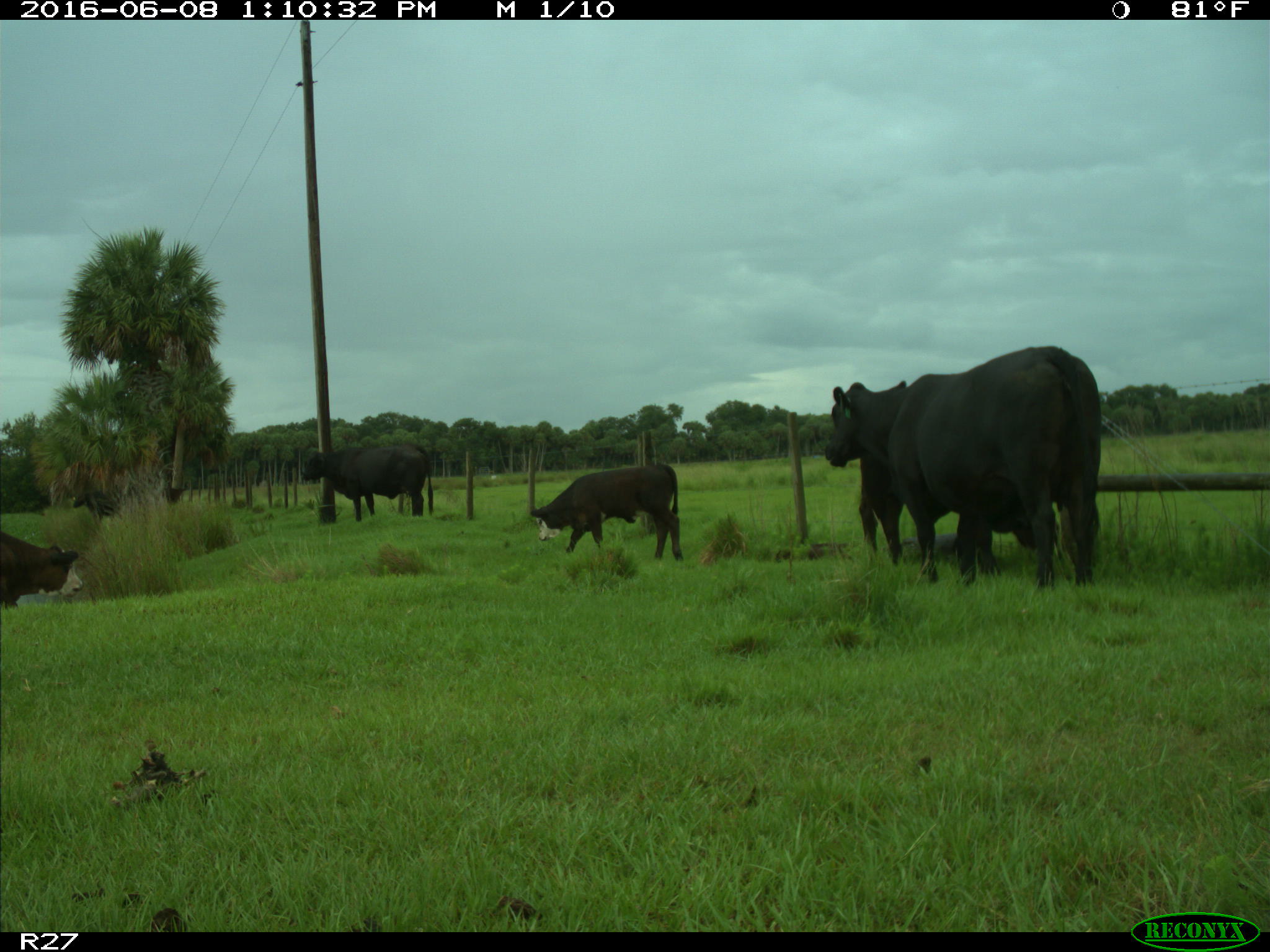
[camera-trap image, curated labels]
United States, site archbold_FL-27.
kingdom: Animalia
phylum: Chordata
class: Mammalia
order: Artiodactyla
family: Bovidae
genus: Bos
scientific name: Bos taurus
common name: domestic cow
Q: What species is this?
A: Bos taurus (domestic cow).